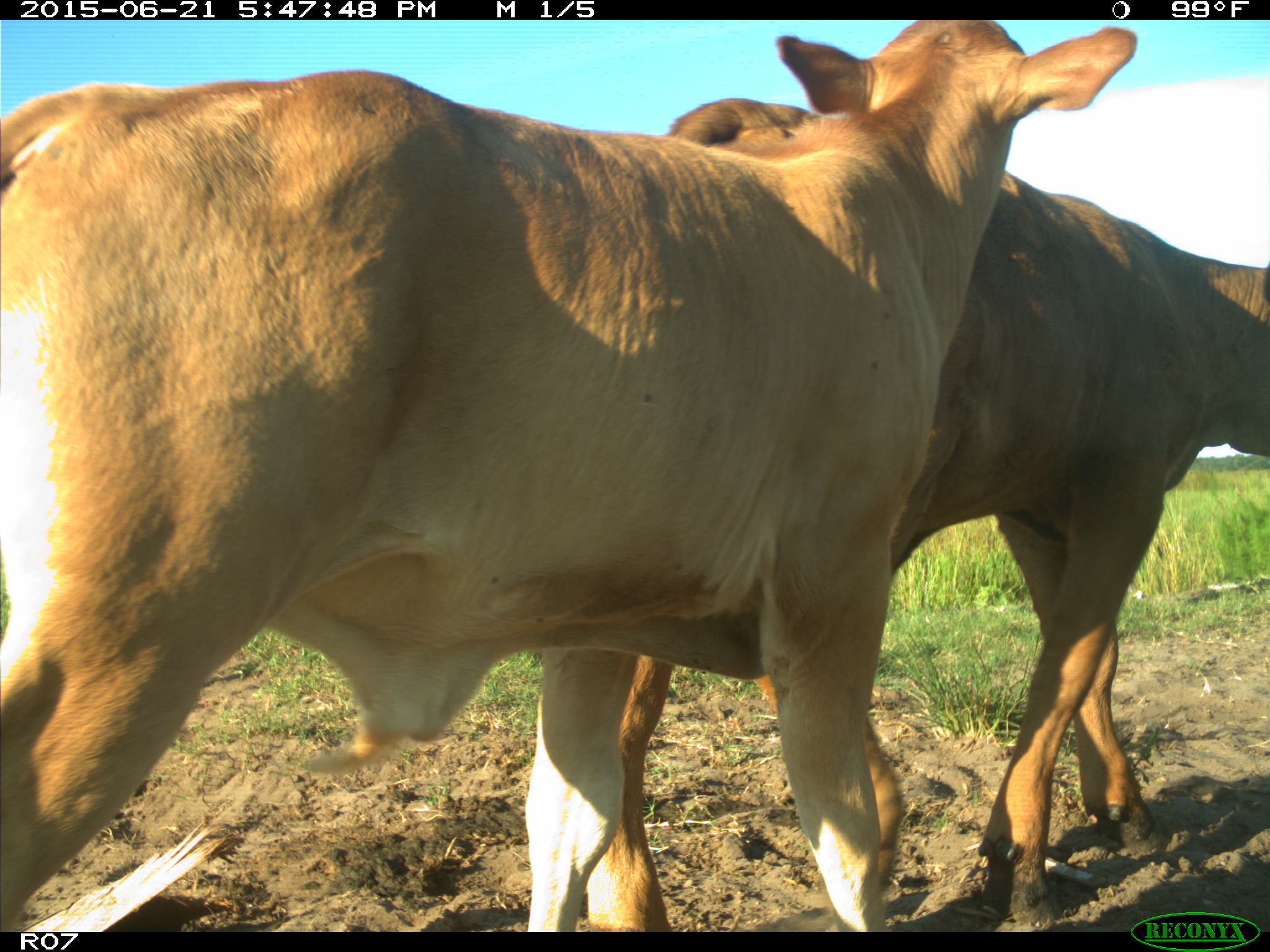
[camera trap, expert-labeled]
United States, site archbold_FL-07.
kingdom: Animalia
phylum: Chordata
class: Mammalia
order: Artiodactyla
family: Bovidae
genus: Bos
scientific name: Bos taurus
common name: domestic cow